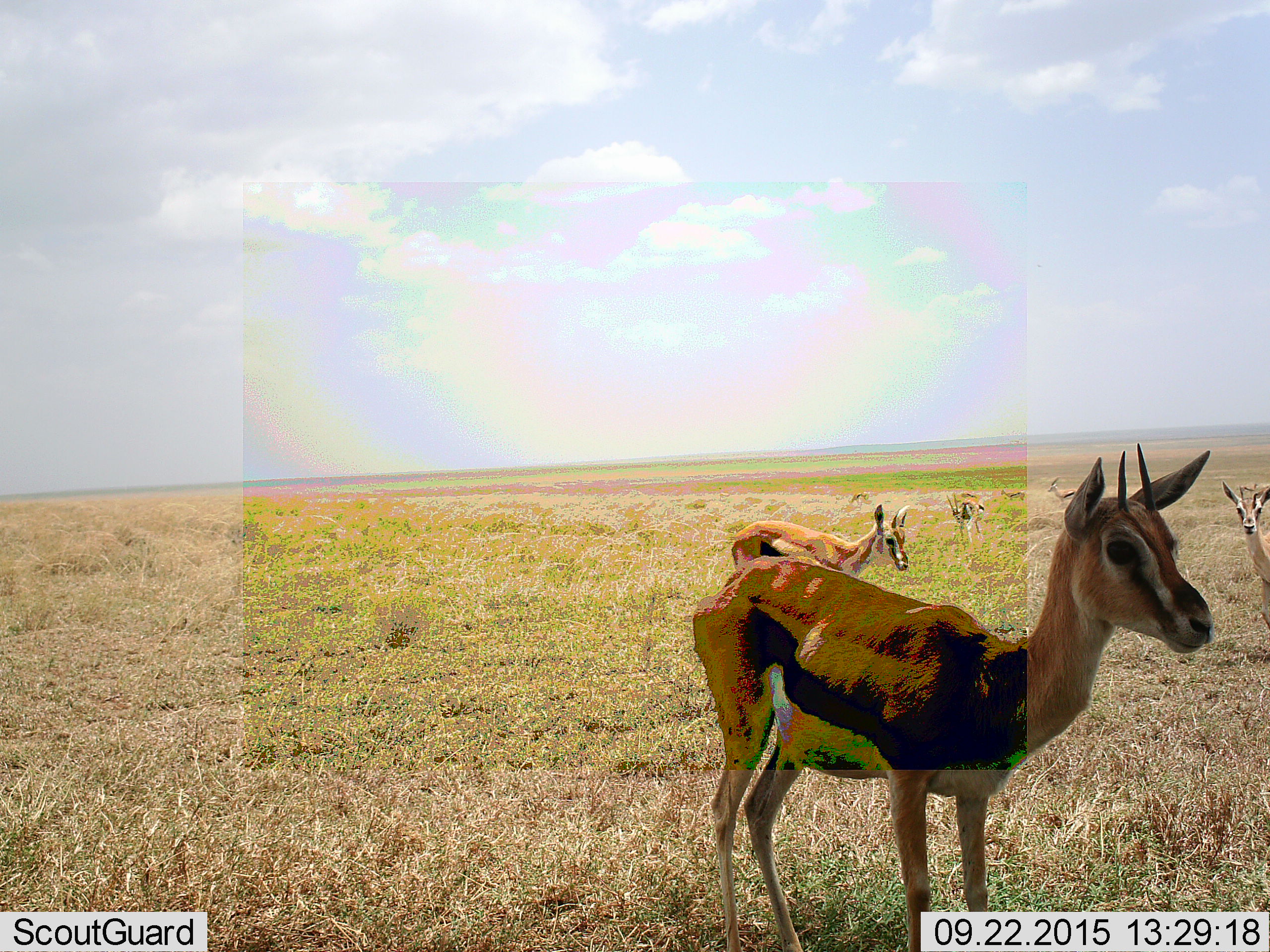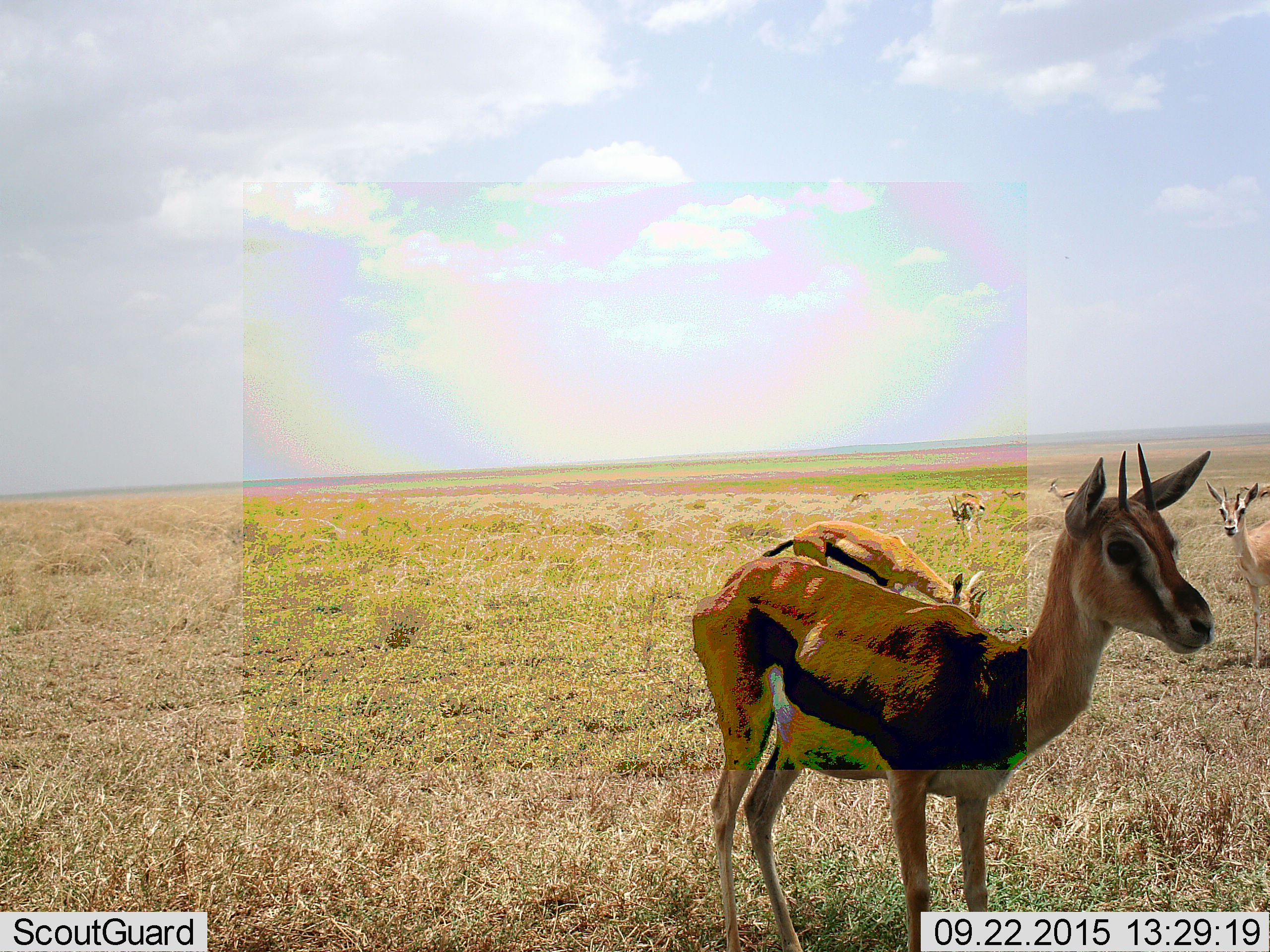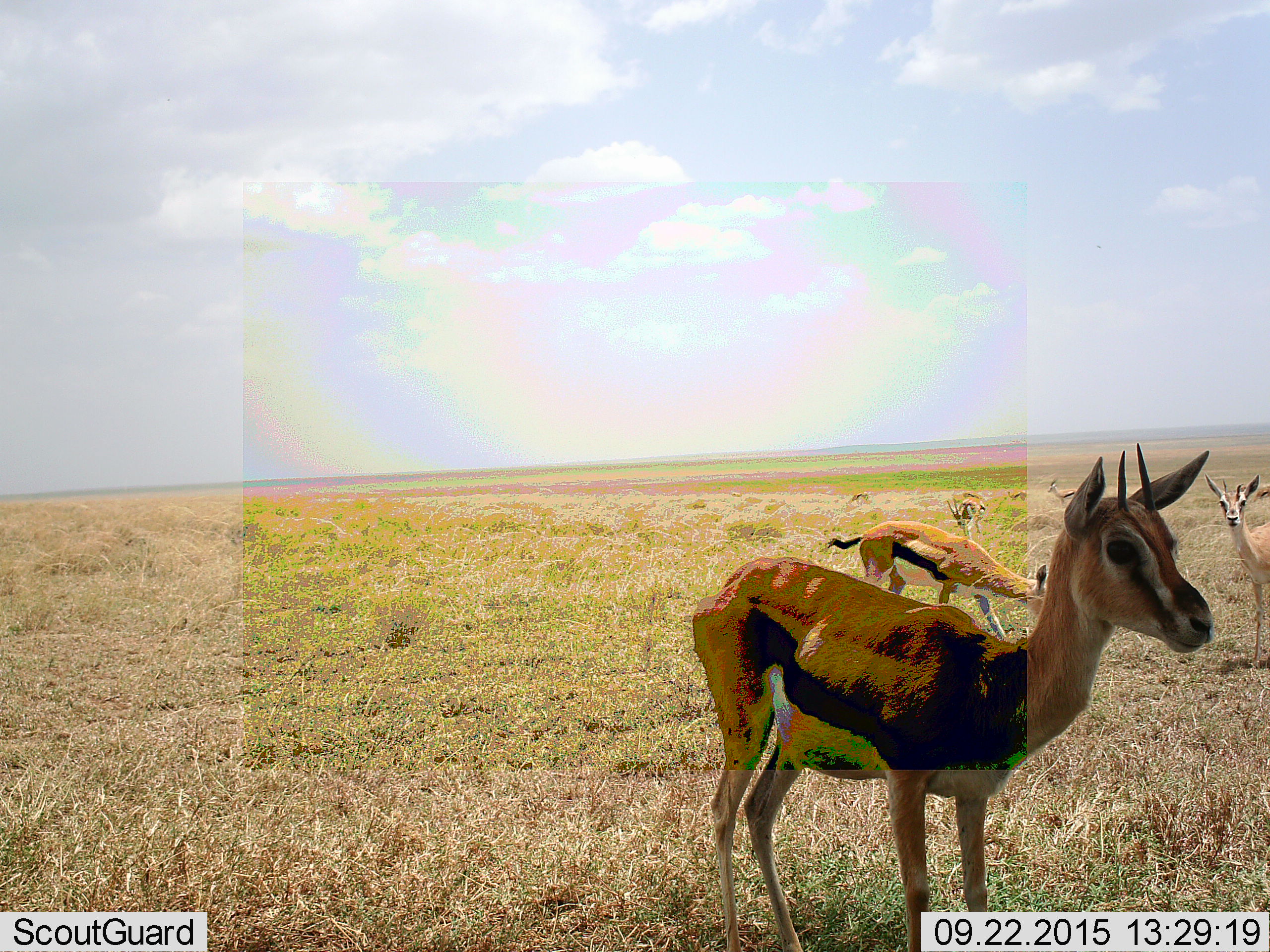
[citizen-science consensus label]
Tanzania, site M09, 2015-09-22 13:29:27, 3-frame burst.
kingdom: Animalia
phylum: Chordata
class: Mammalia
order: Artiodactyla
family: Bovidae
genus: Eudorcas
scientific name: Eudorcas thomsonii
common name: thomson's gazelle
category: gazellethomsons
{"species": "gazellethomsons (thomson's gazelle) (Eudorcas thomsonii)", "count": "8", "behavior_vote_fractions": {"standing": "89%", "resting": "11%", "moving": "67%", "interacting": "0%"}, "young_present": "33%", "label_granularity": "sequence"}